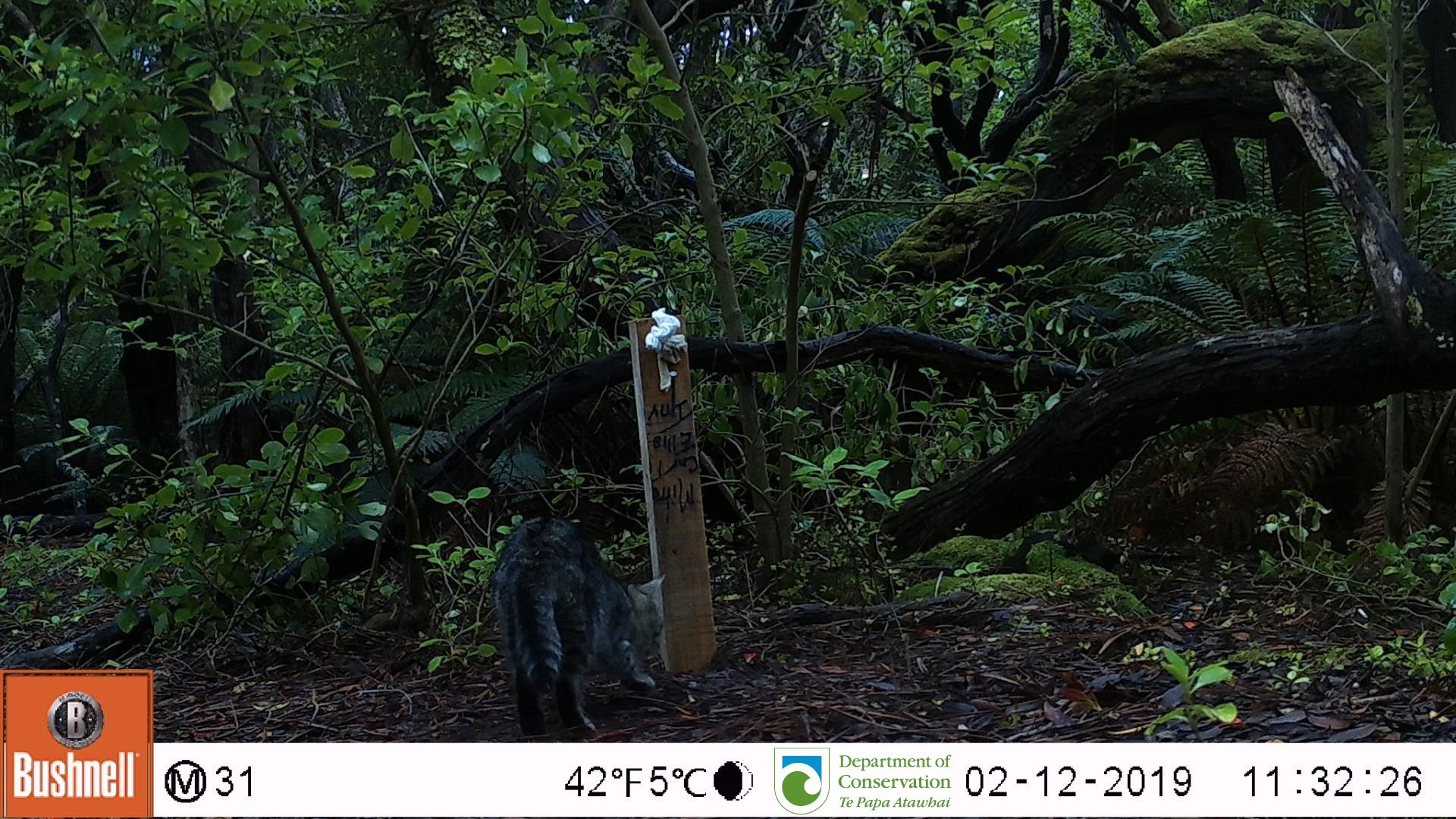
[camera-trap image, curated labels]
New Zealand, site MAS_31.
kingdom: Animalia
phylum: Chordata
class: Mammalia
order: Carnivora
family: Felidae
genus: Felis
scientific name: Felis catus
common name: domestic cat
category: cat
Cat (domestic cat) (Felis catus).